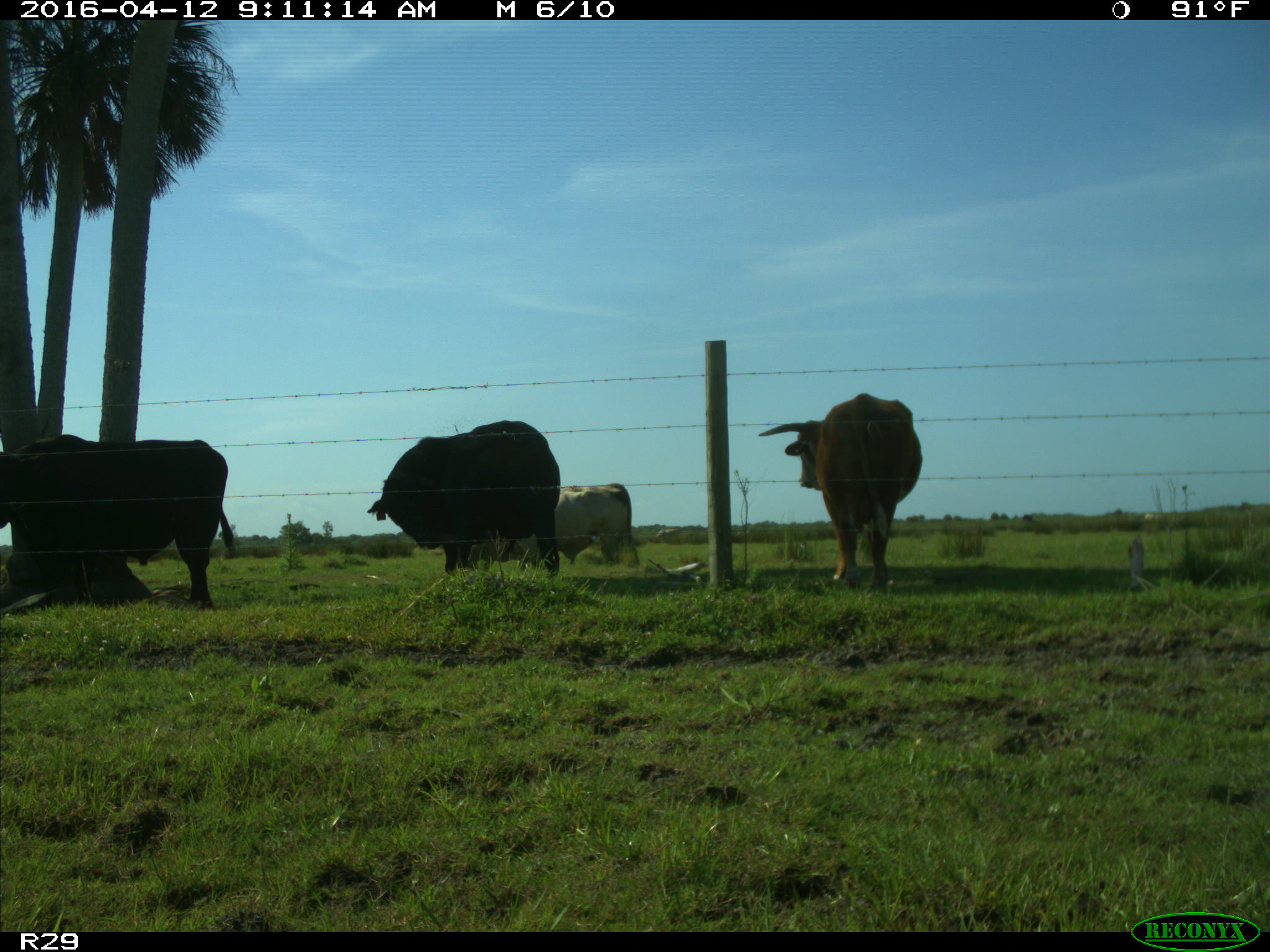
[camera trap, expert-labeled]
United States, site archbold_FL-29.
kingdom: Animalia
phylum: Chordata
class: Mammalia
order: Artiodactyla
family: Bovidae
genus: Bos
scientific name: Bos taurus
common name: domestic cow